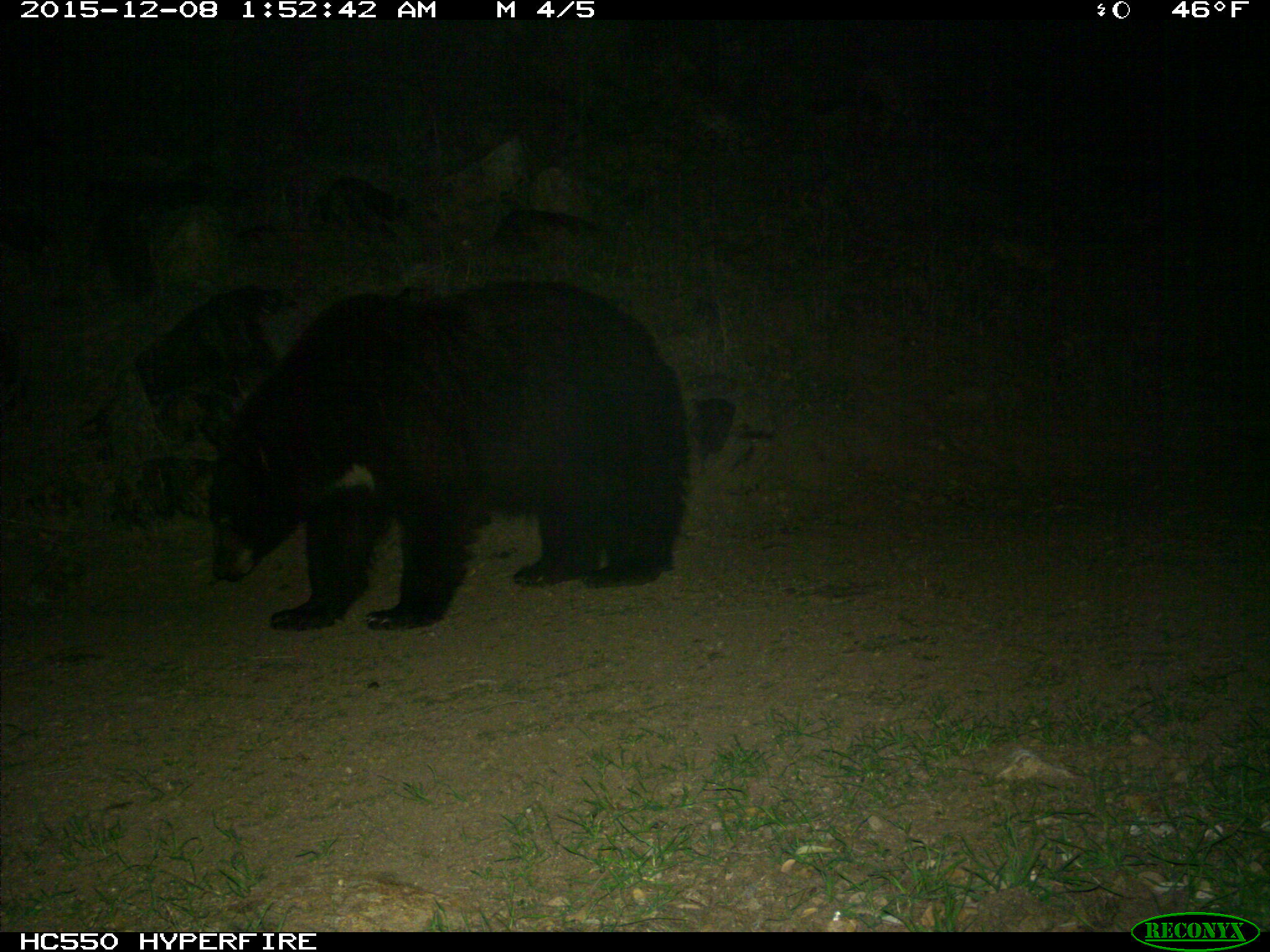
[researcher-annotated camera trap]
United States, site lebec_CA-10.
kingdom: Animalia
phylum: Chordata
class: Mammalia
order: Carnivora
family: Ursidae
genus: Ursus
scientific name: Ursus americanus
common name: american black bear